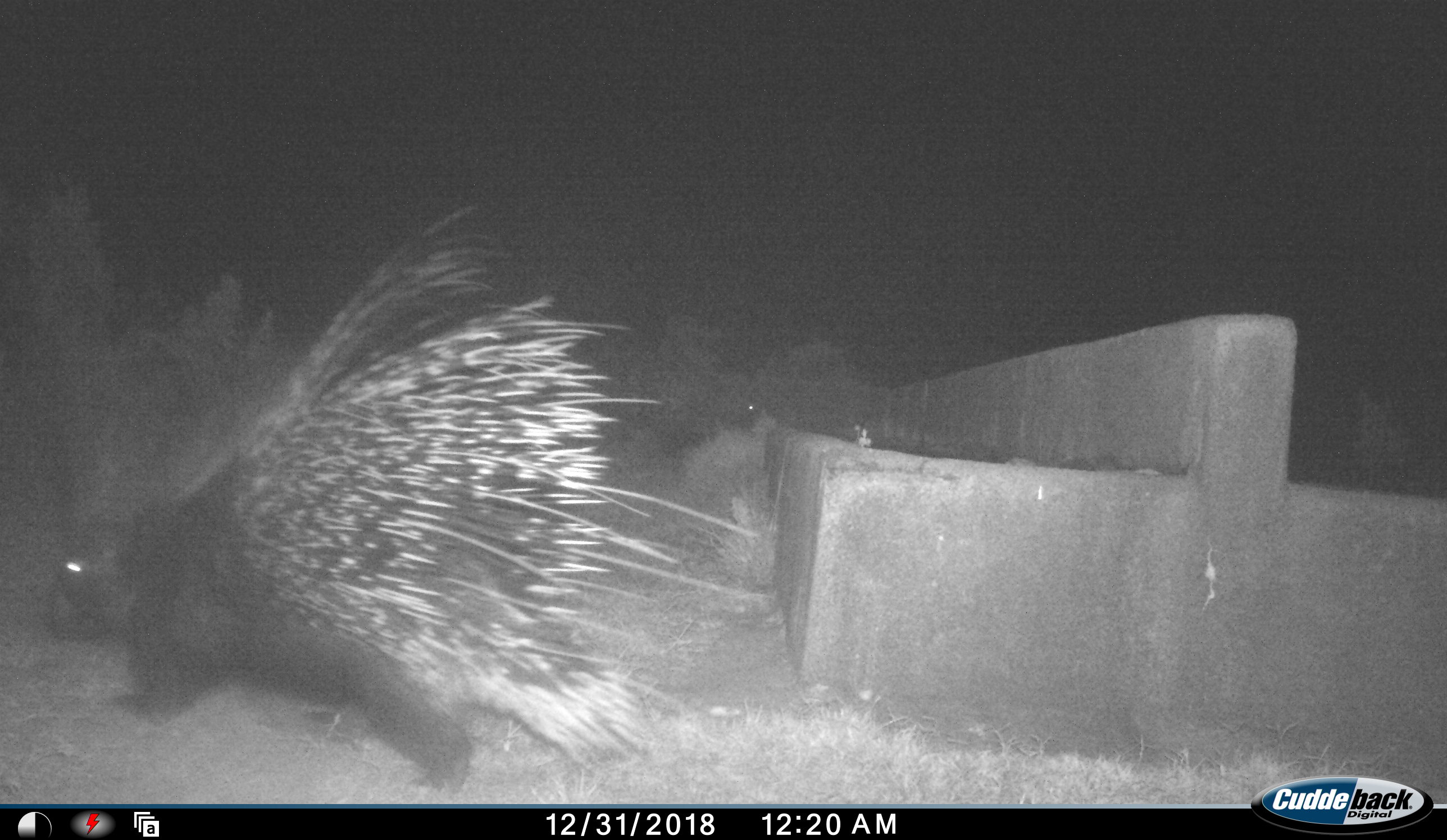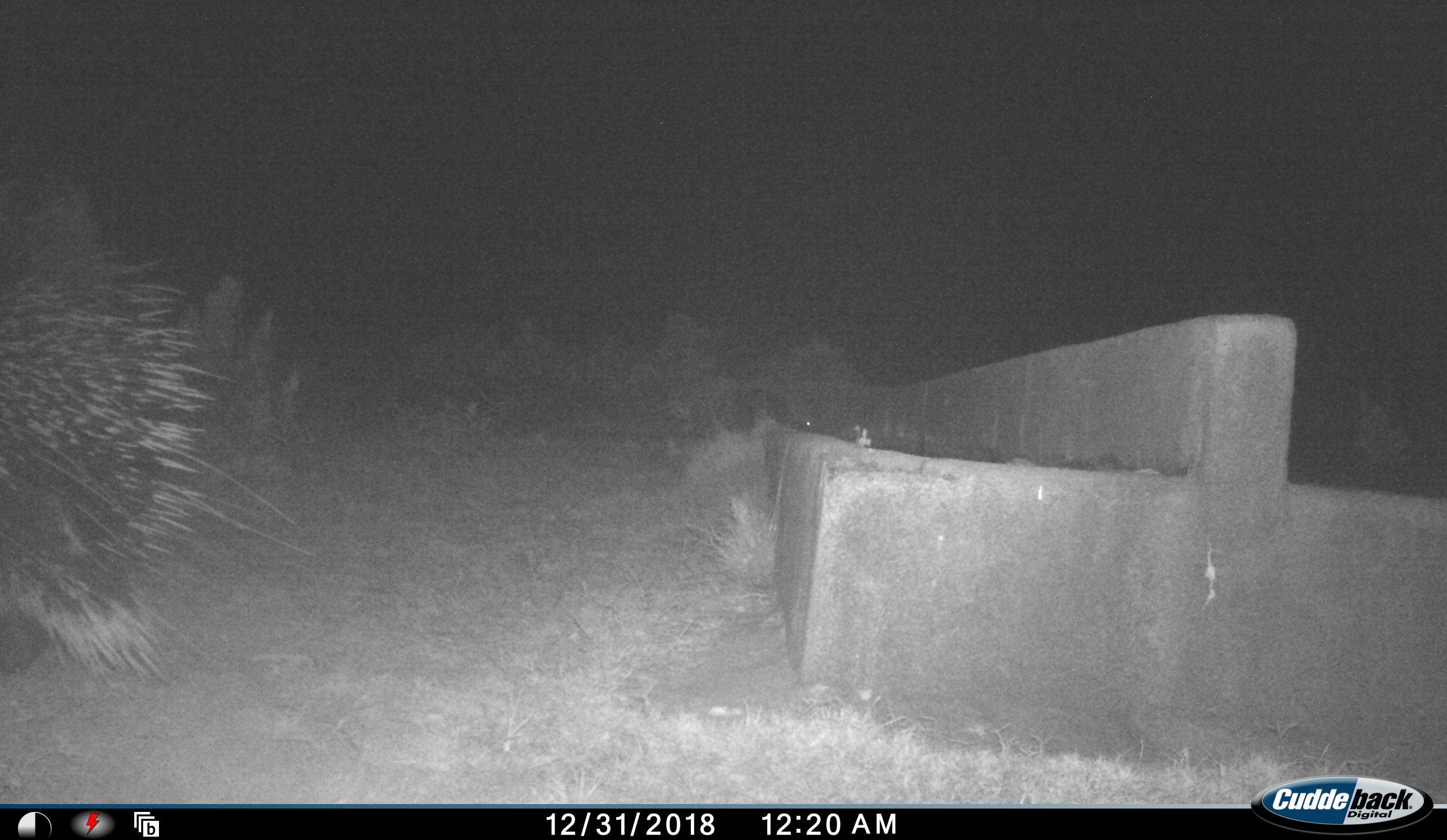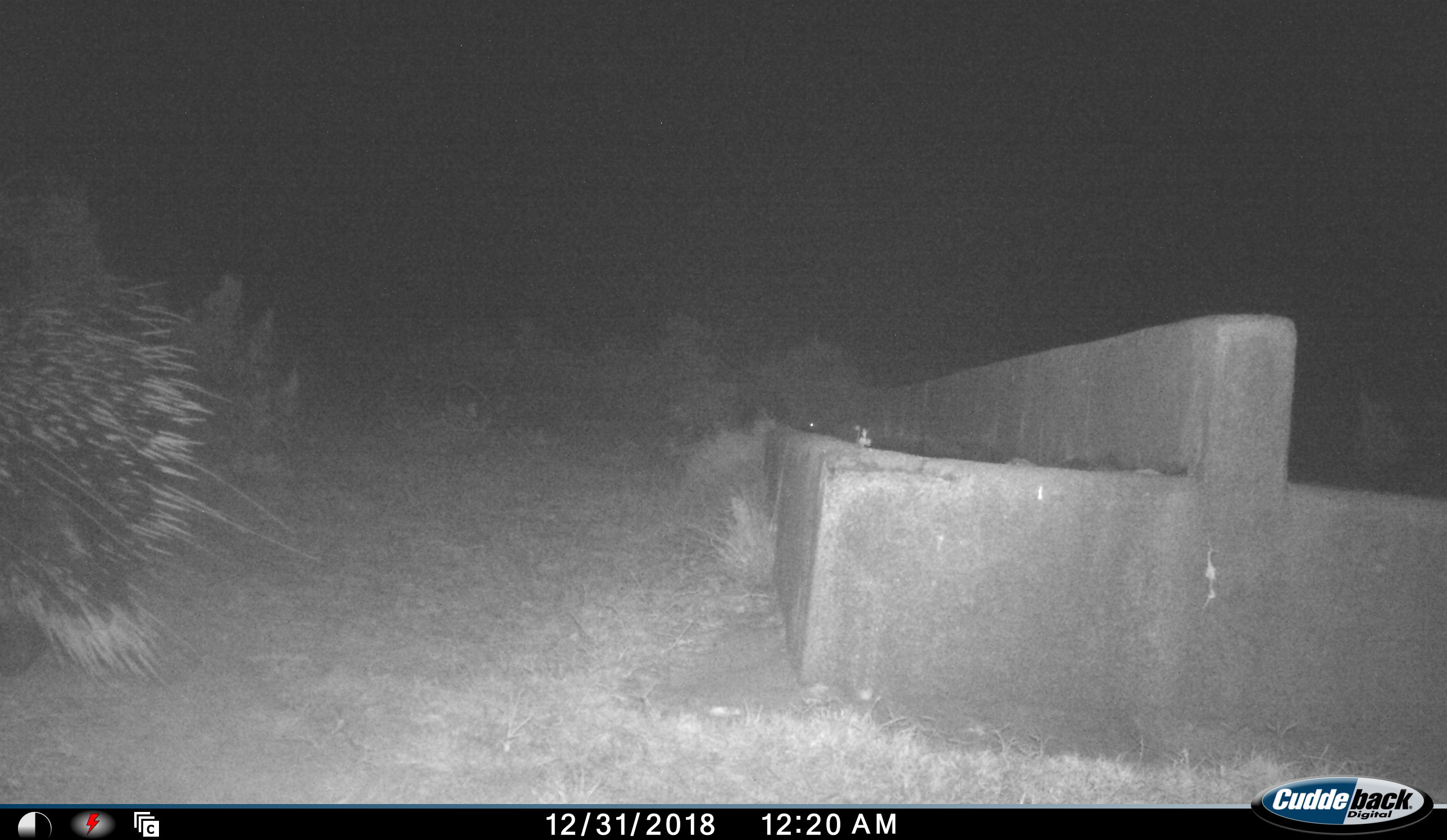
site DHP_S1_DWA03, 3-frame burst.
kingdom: Animalia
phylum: Chordata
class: Mammalia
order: Rodentia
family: Hystricidae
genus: Hystrix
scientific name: Hystrix cristata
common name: crested porcupine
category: porcupine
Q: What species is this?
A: Porcupine (crested porcupine) (Hystrix cristata).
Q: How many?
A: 1.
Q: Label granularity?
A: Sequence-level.